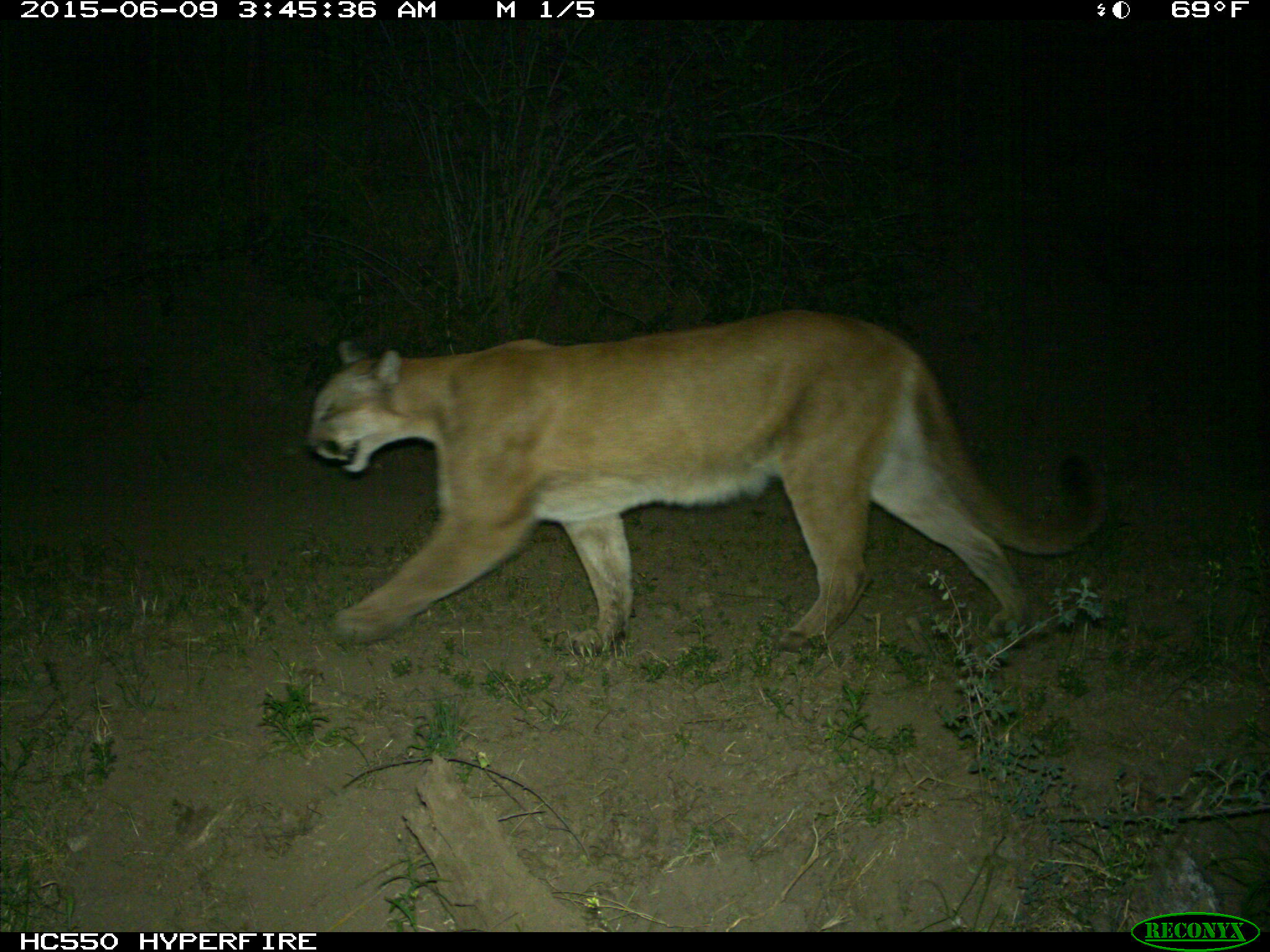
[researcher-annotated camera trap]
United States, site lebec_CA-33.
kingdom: Animalia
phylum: Chordata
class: Mammalia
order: Carnivora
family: Felidae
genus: Puma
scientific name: Puma concolor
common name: mountain lion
Puma concolor (mountain lion).